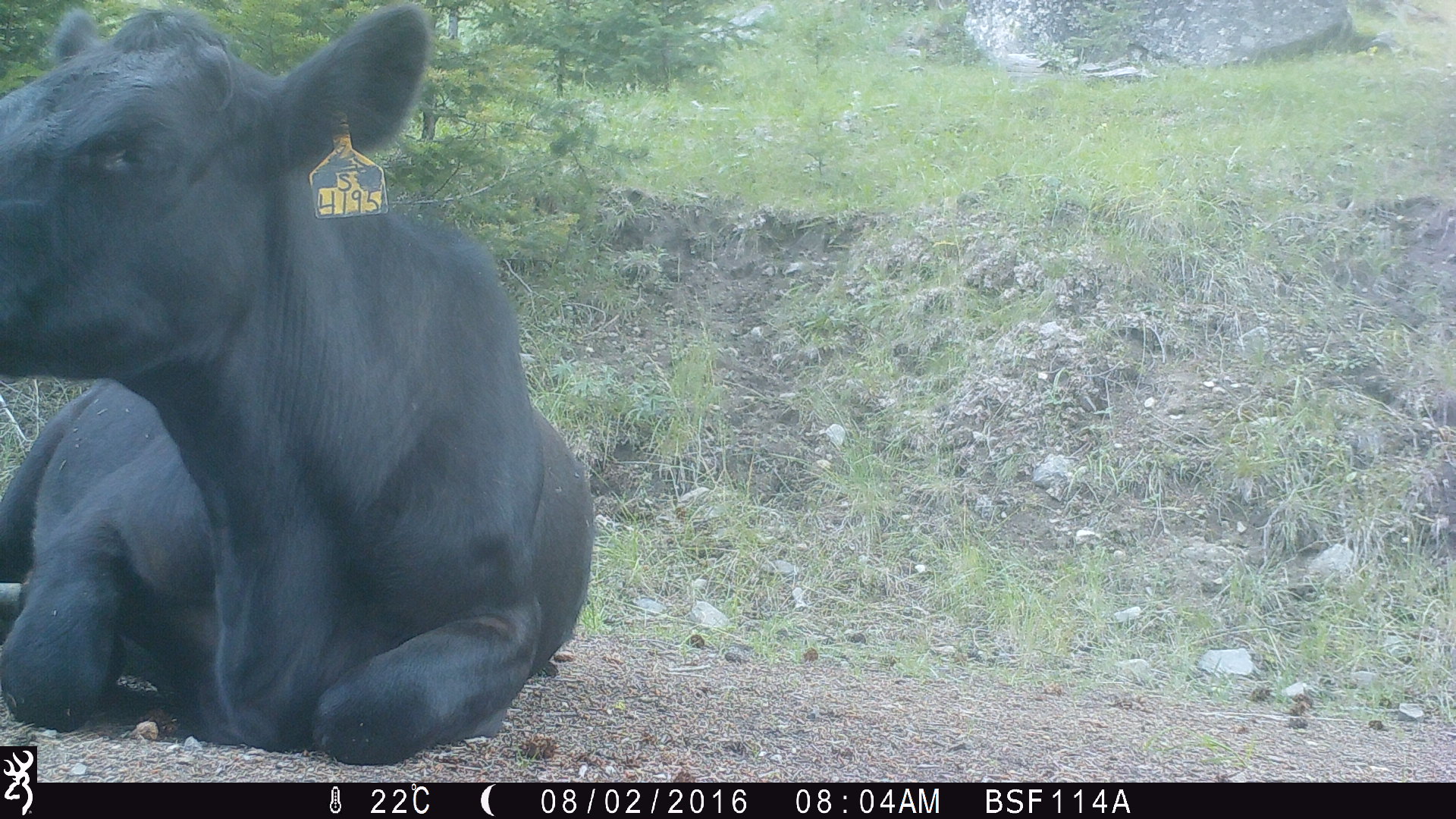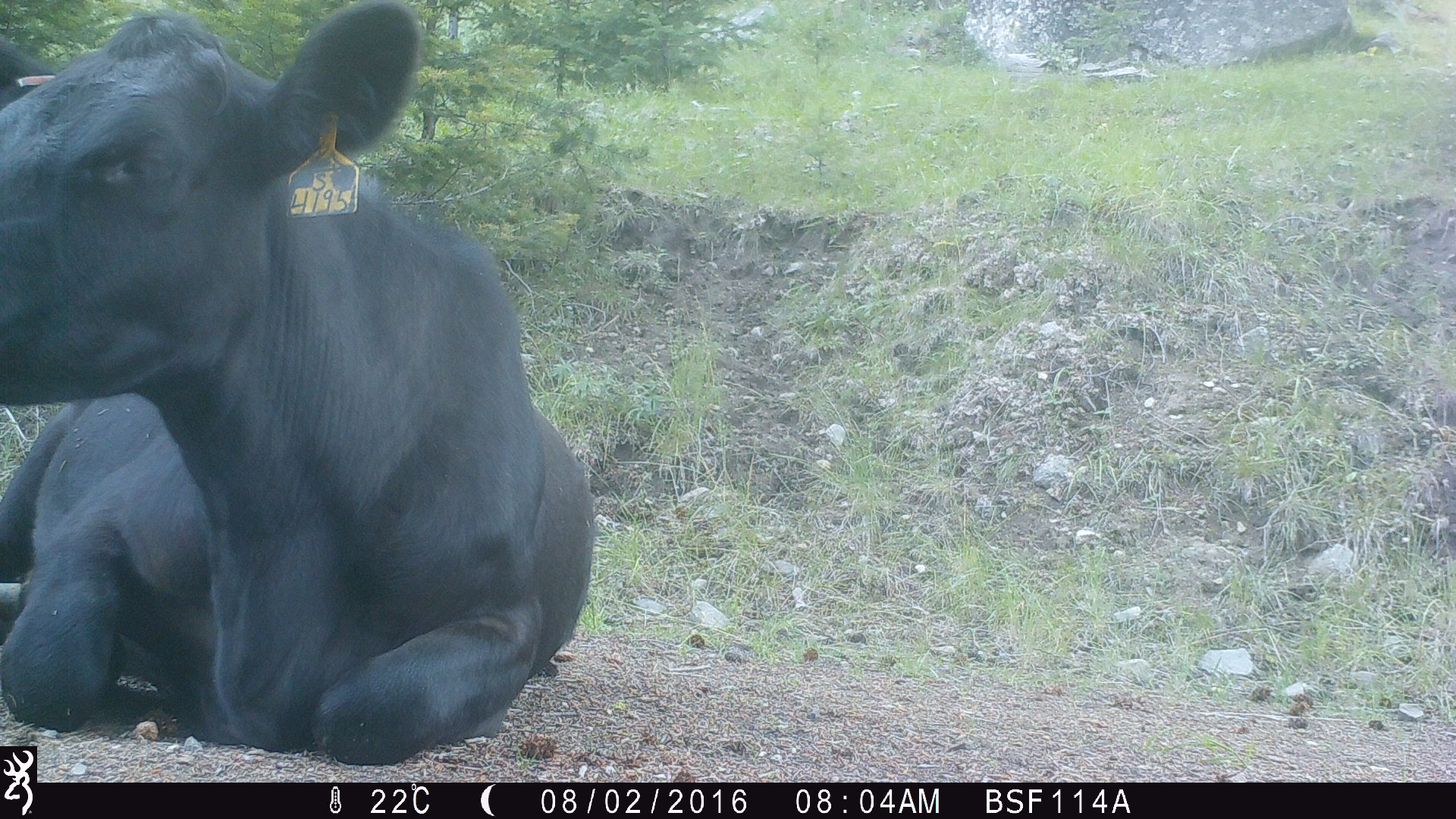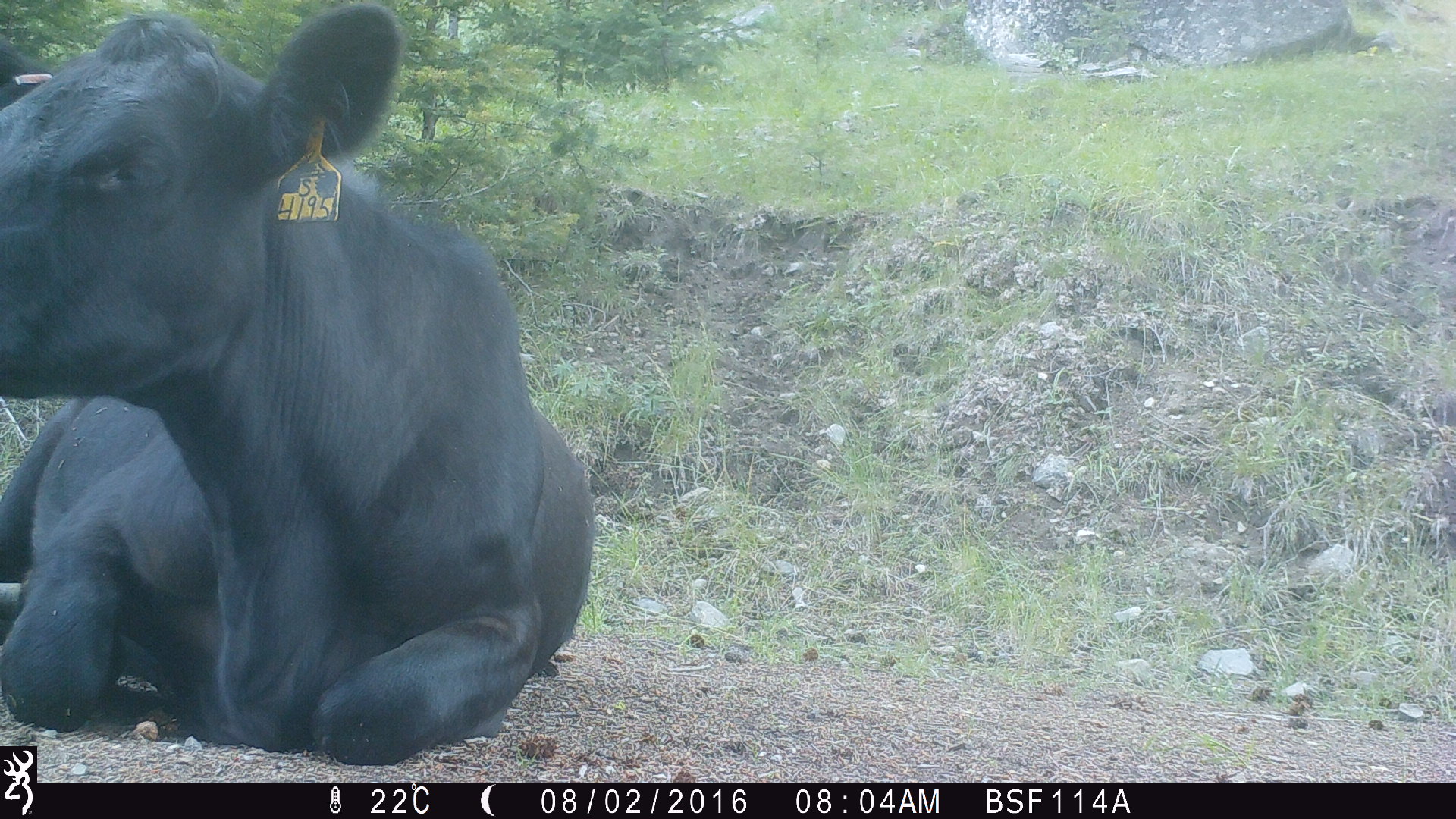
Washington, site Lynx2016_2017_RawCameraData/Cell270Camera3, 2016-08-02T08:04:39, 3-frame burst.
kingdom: Animalia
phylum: Chordata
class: Mammalia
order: Artiodactyla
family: Bovidae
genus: Bos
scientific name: Bos taurus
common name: domestic cattle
Domestic cattle (Bos taurus). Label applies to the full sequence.